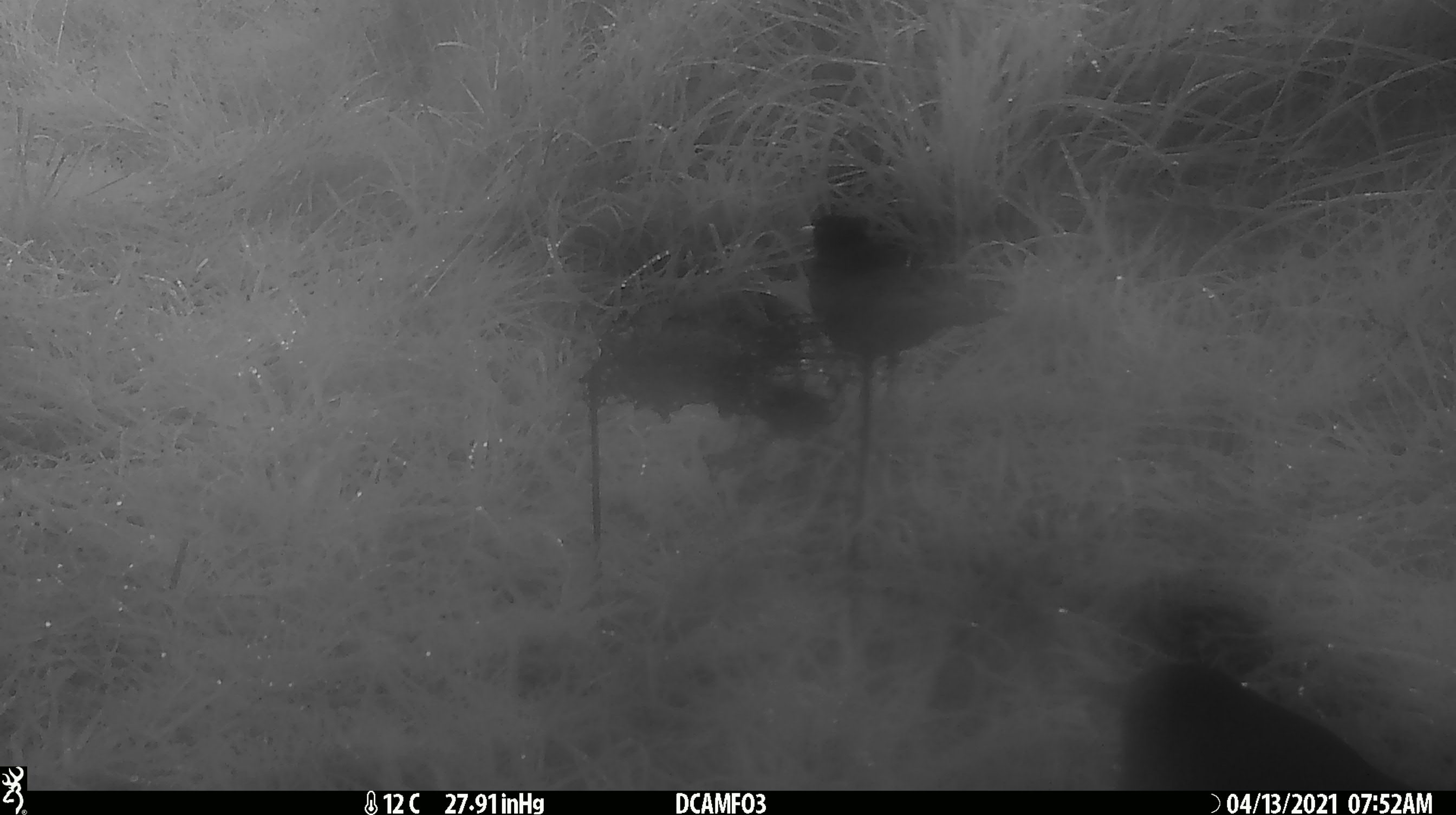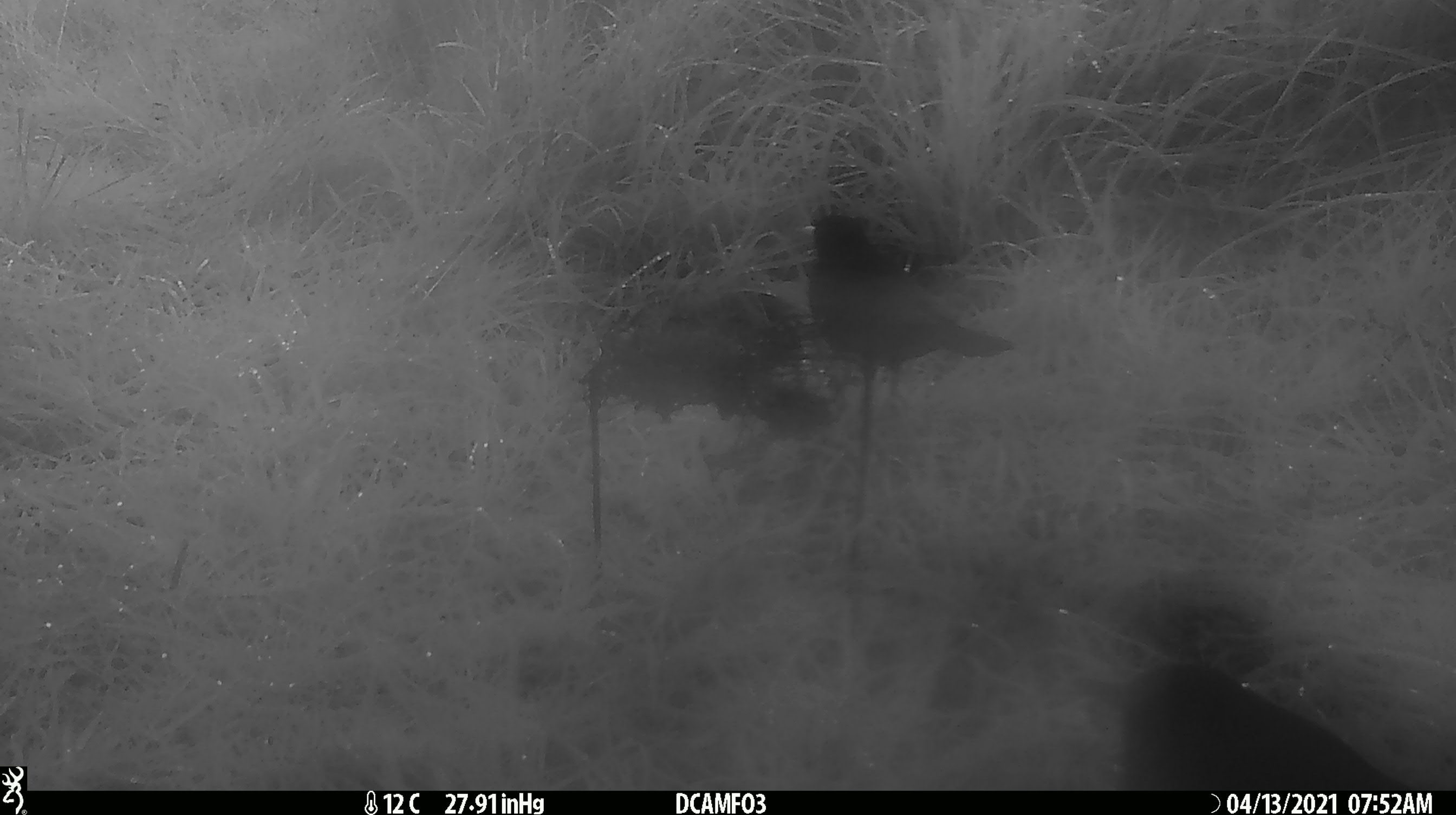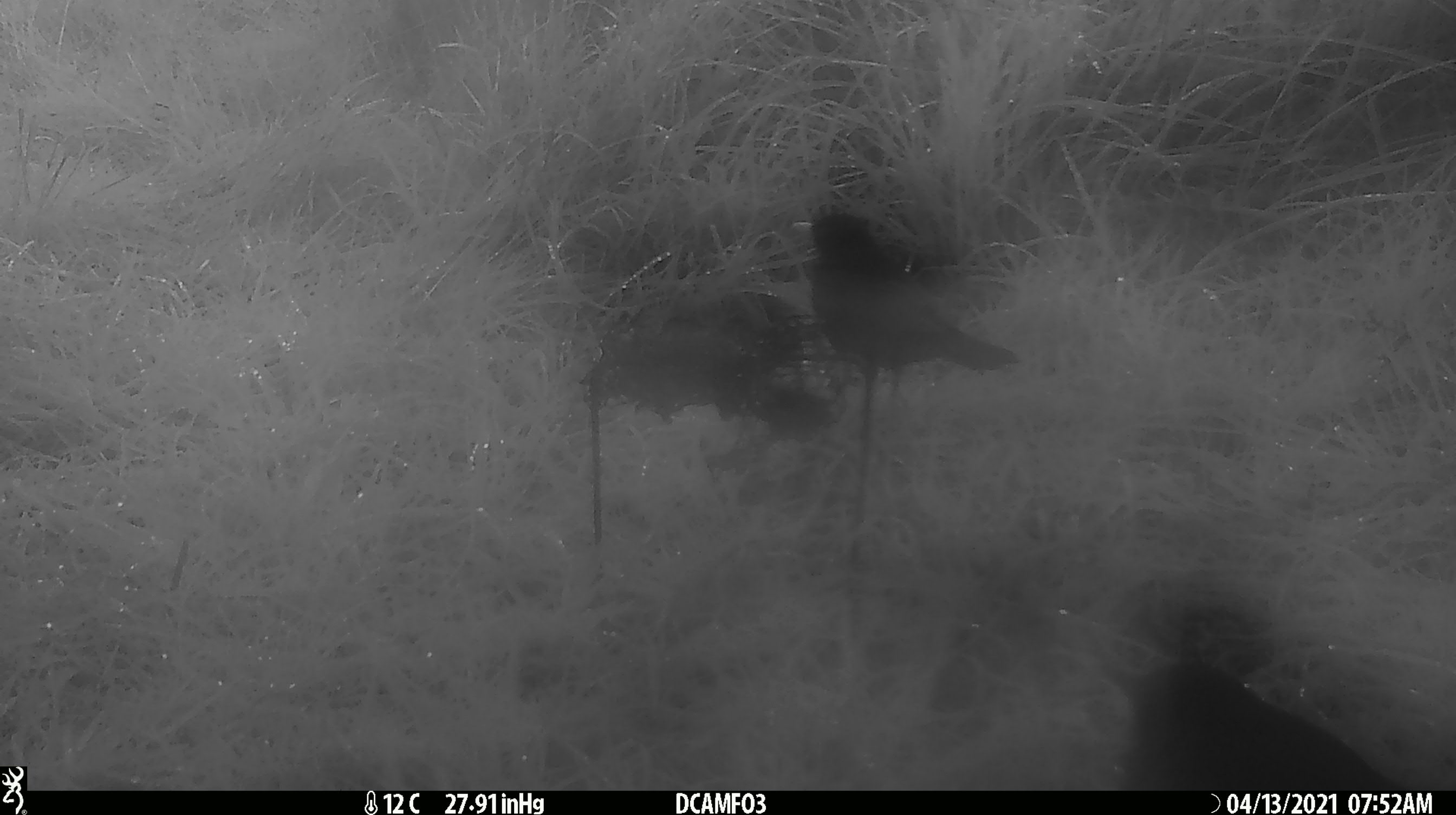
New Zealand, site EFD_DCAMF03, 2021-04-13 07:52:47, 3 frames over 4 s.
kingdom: Animalia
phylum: Chordata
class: Aves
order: Passeriformes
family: Turdidae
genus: Turdus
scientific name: Turdus merula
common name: eurasian blackbird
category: blackbird